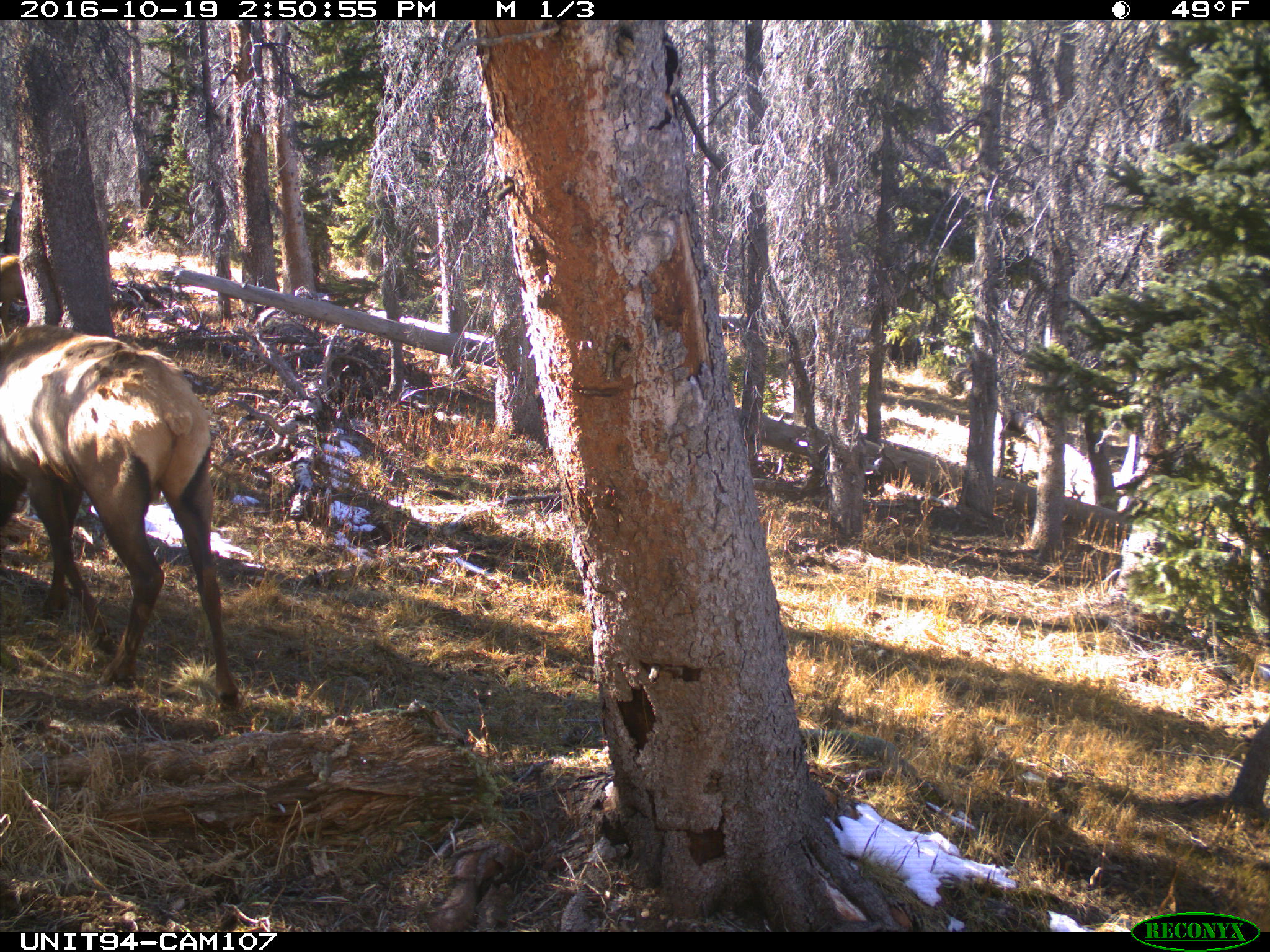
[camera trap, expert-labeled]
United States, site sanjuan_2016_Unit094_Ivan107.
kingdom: Animalia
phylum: Chordata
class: Mammalia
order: Artiodactyla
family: Cervidae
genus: Cervus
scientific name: Cervus elaphus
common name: red deer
Cervus elaphus (red deer).